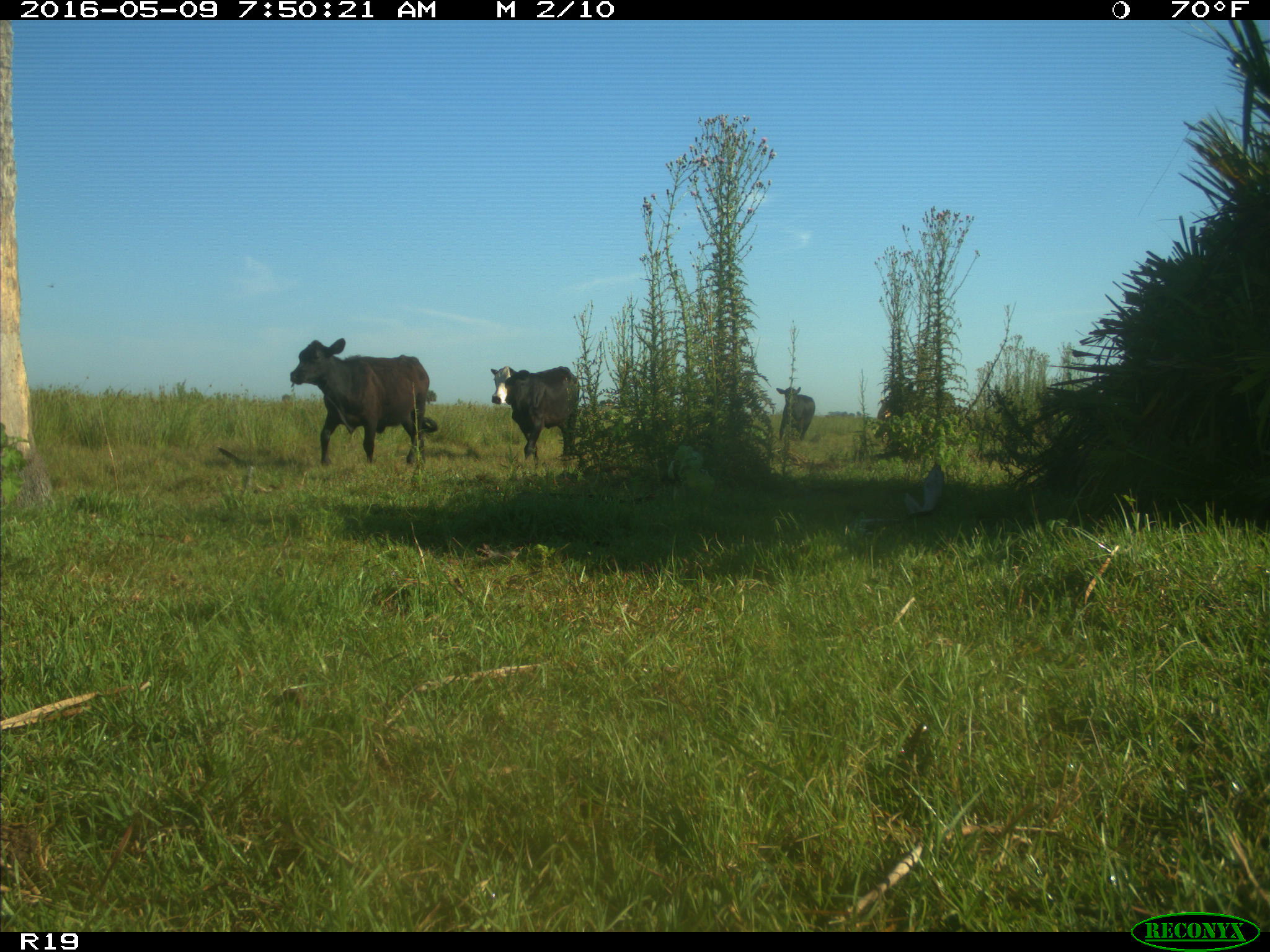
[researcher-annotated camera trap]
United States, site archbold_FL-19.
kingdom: Animalia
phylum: Chordata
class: Mammalia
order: Artiodactyla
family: Bovidae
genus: Bos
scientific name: Bos taurus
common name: domestic cow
Bos taurus (domestic cow).